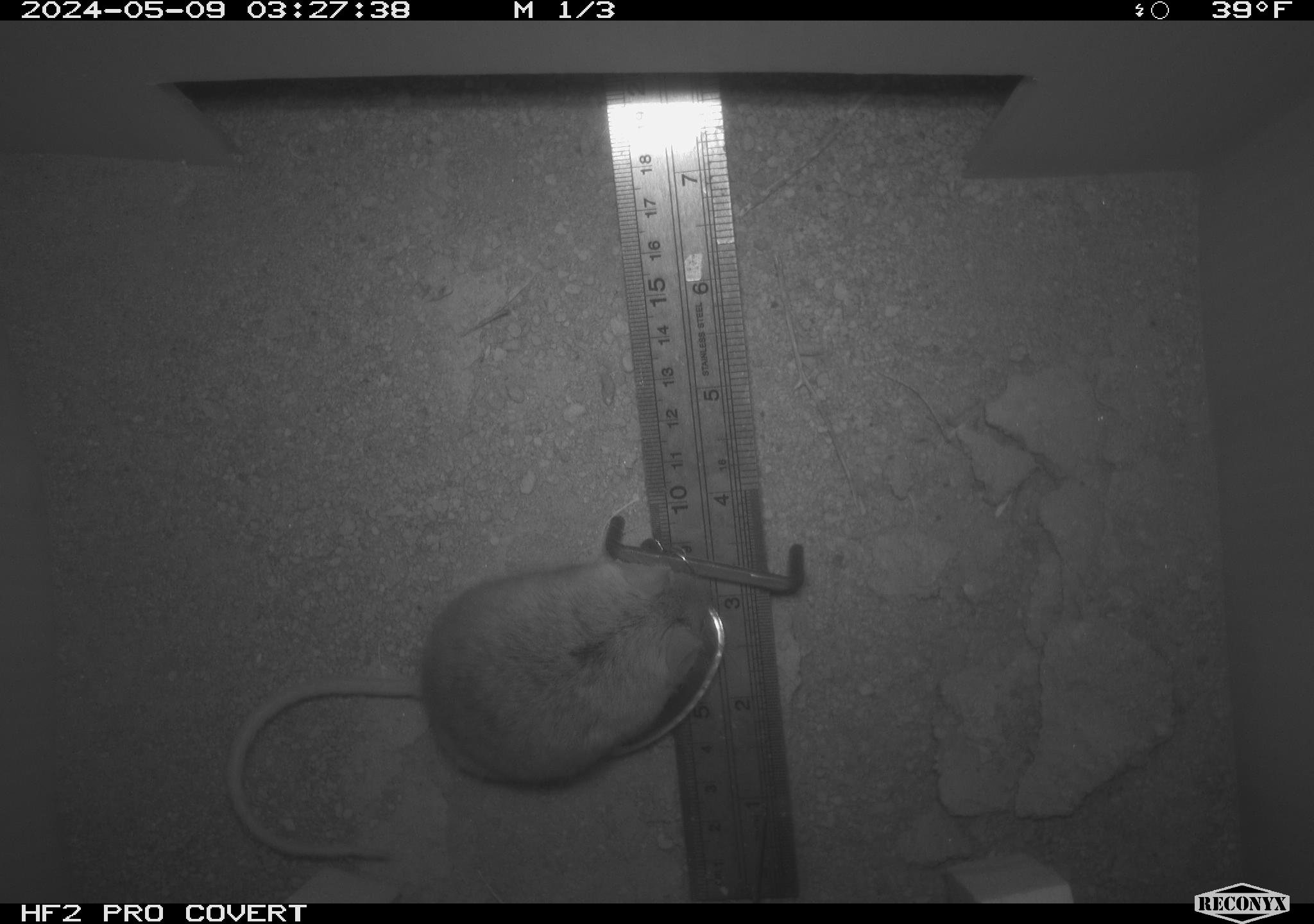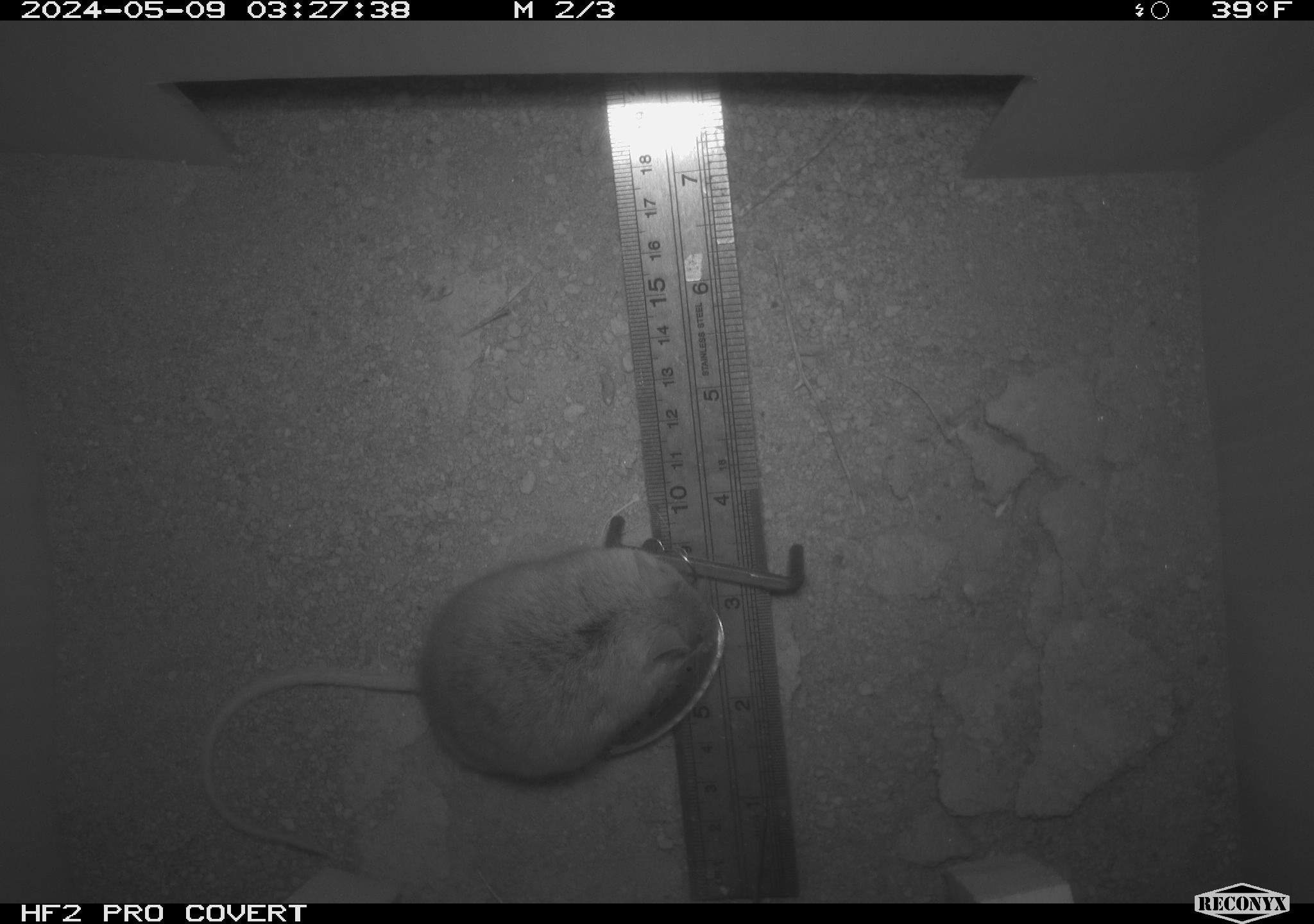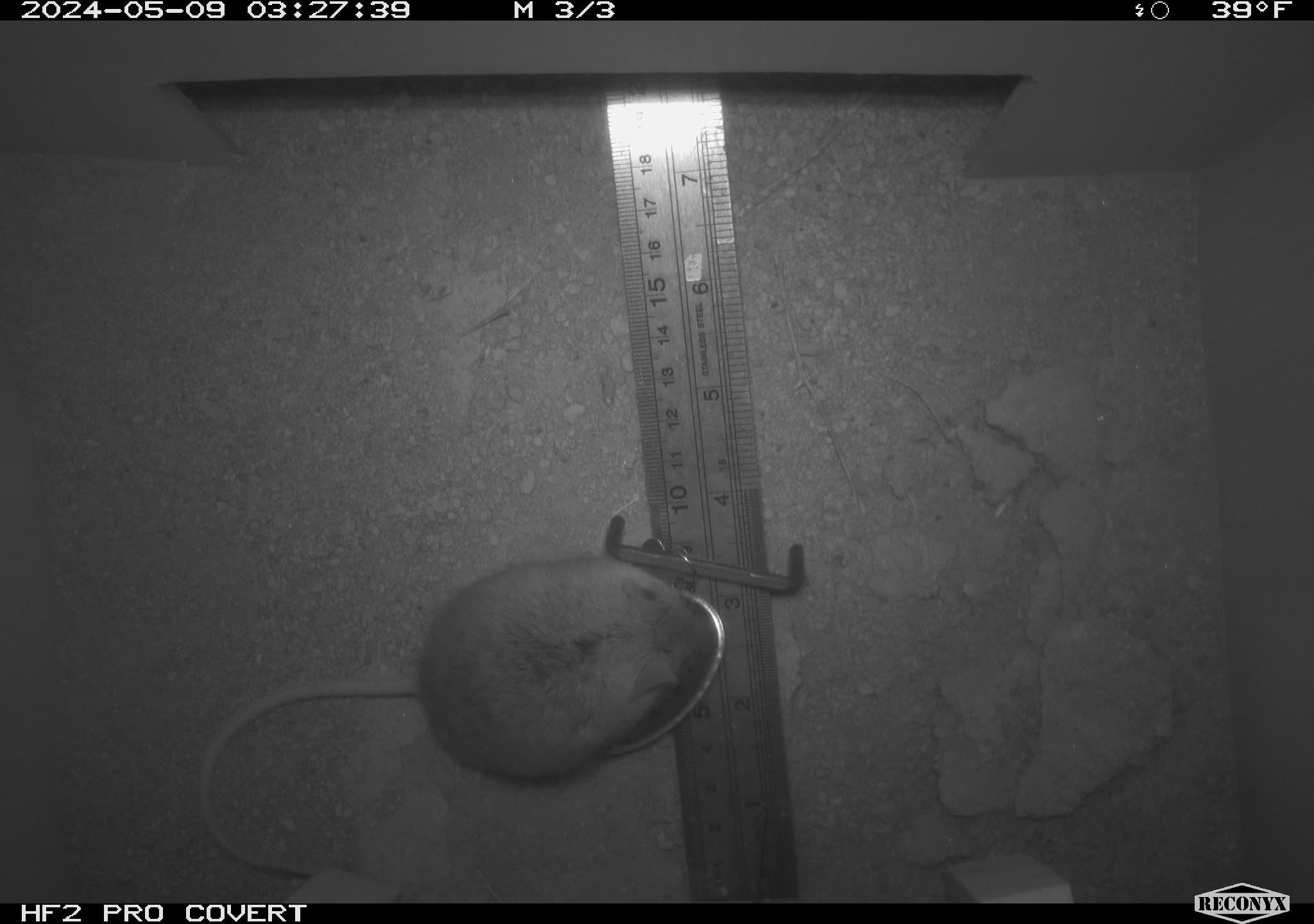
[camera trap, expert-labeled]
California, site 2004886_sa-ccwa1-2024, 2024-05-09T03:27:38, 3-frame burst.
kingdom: Animalia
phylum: Chordata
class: Mammalia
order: Rodentia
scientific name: Rodentia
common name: mouse species